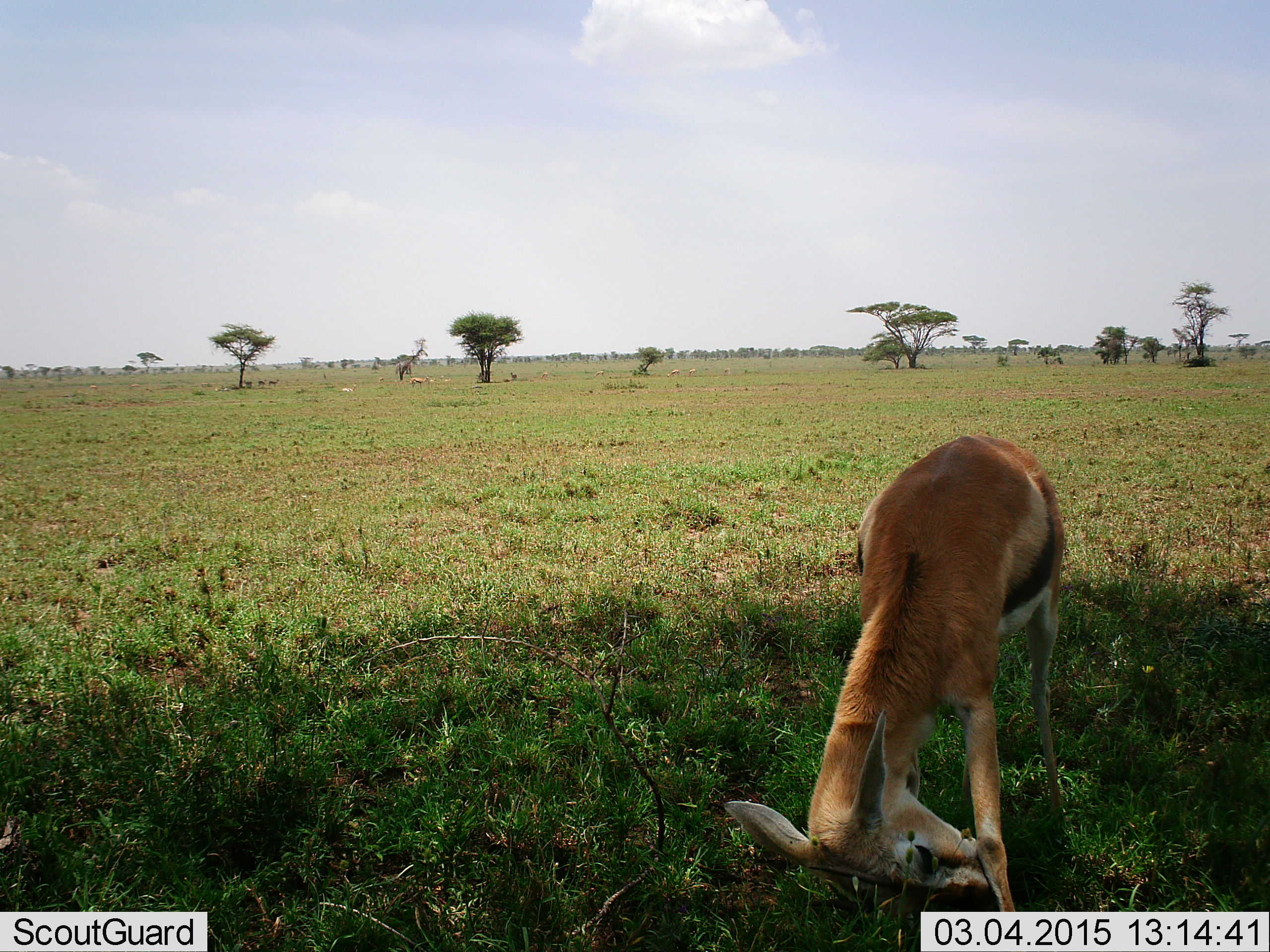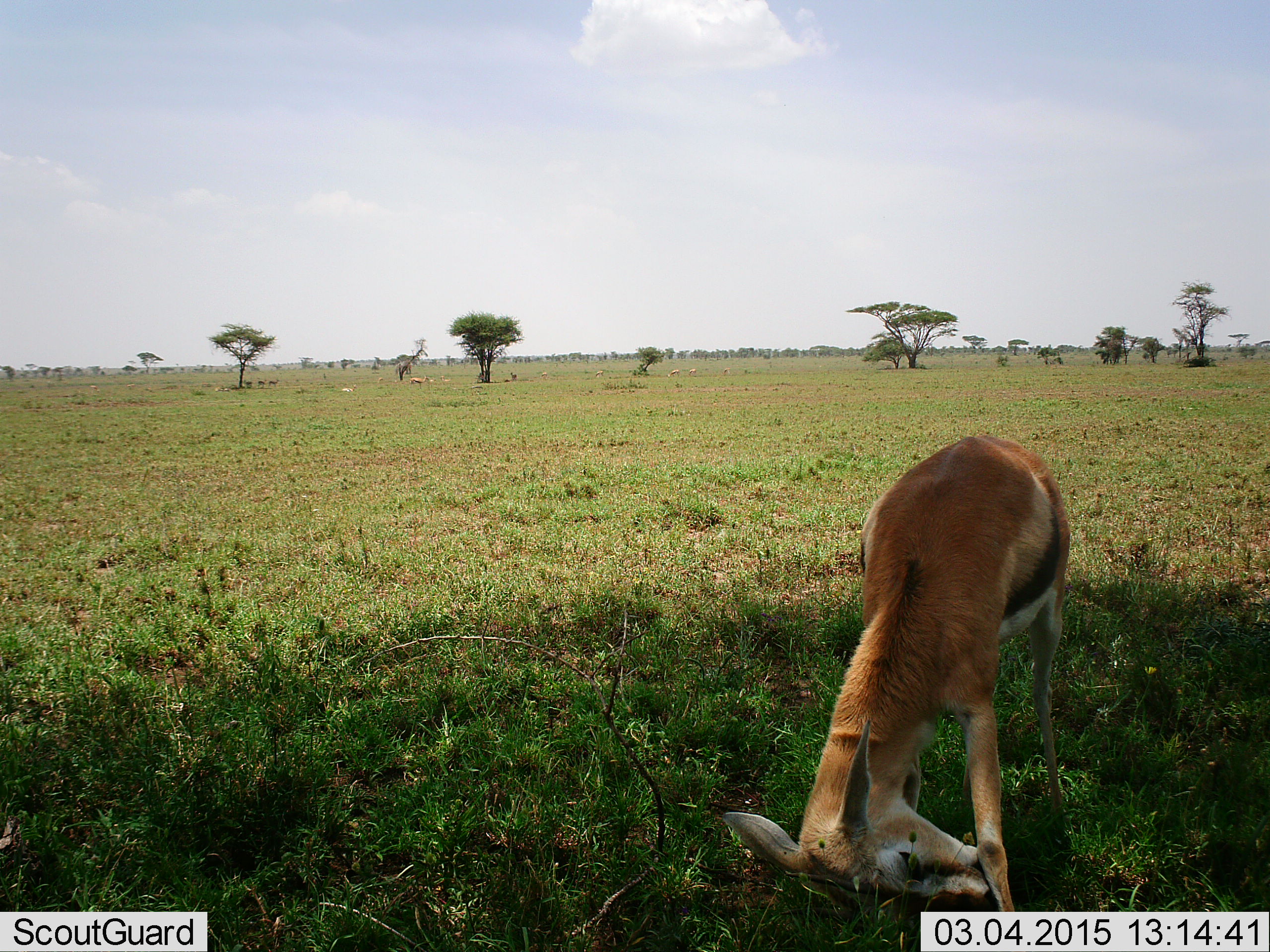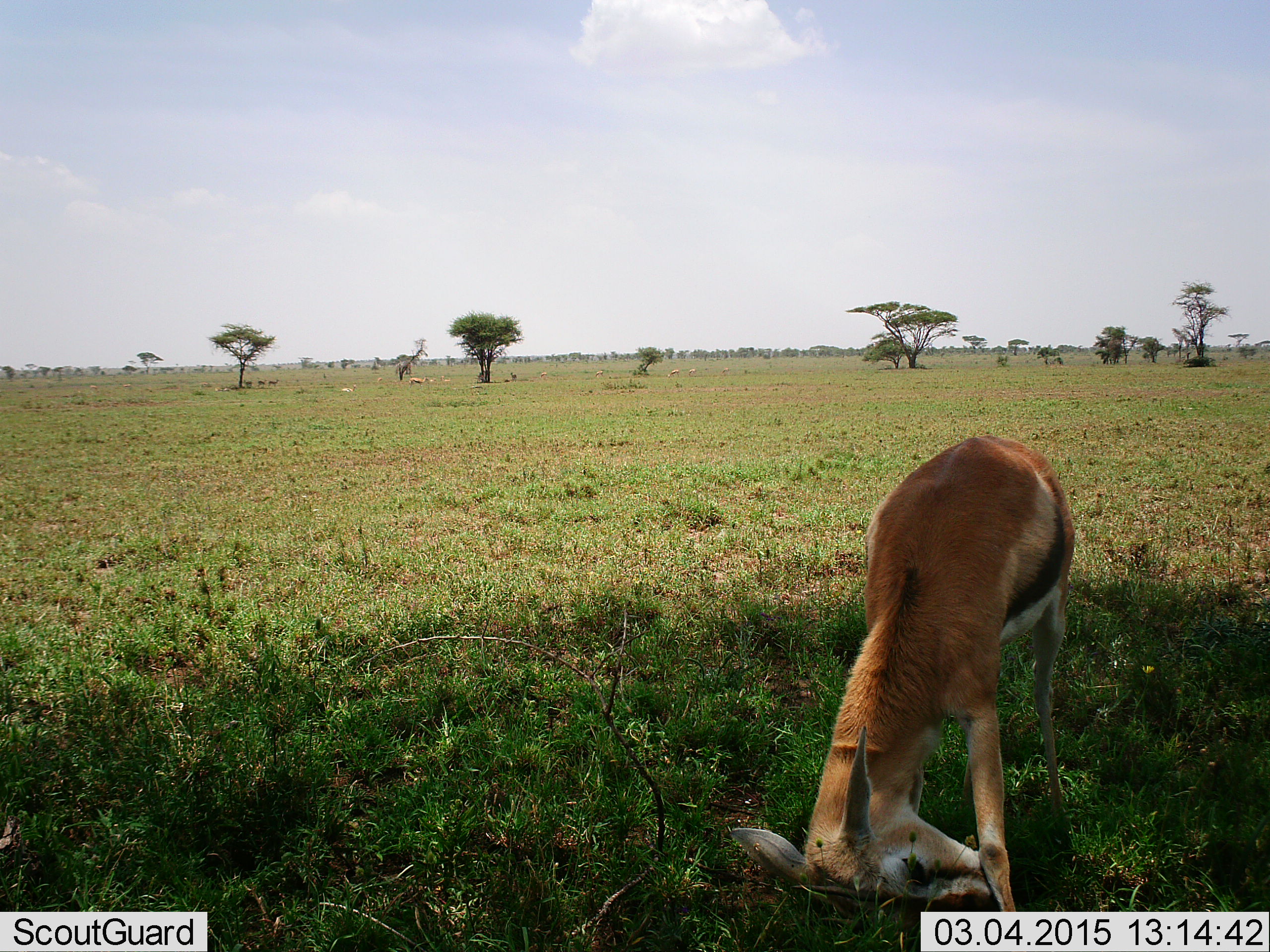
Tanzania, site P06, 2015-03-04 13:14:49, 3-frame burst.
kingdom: Animalia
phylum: Chordata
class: Mammalia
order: Artiodactyla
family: Bovidae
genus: Eudorcas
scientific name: Eudorcas thomsonii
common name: thomson's gazelle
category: gazellethomsons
Gazellethomsons (thomson's gazelle) (Eudorcas thomsonii), count 1. Behavior (volunteer vote fractions): standing 70%, resting 0%, moving 10%, interacting 20%. Young present (vote fraction): 0%. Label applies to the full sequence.